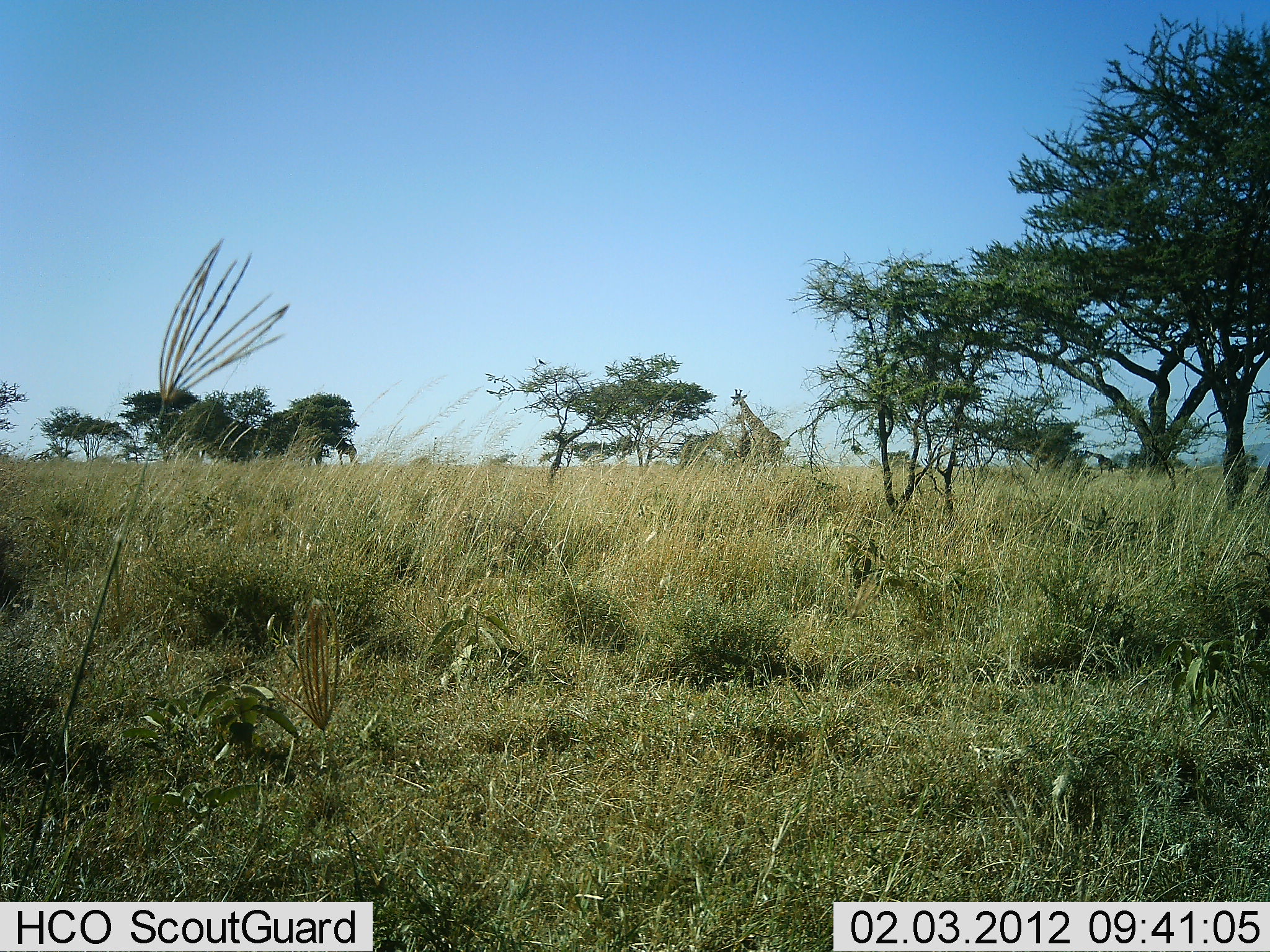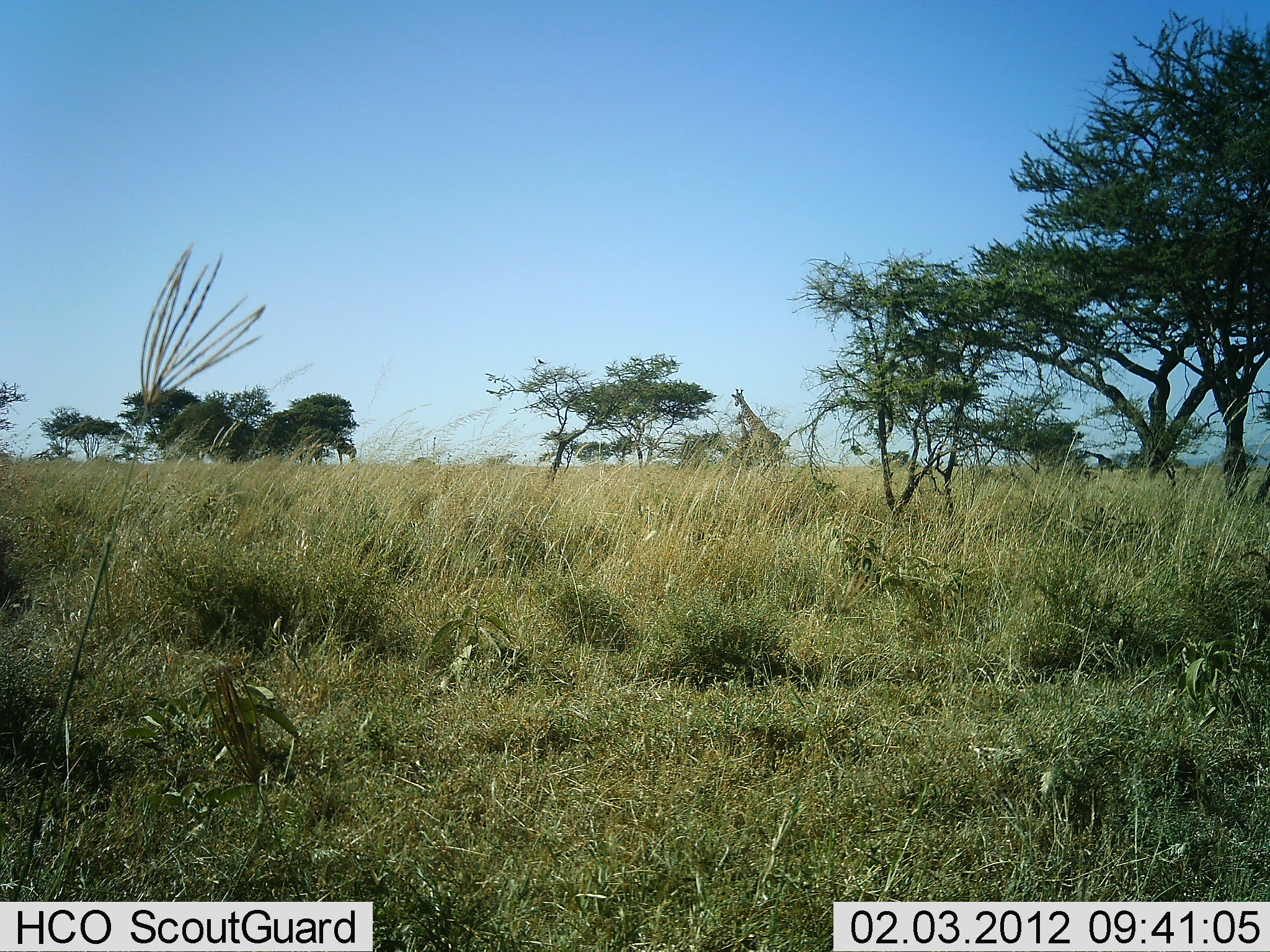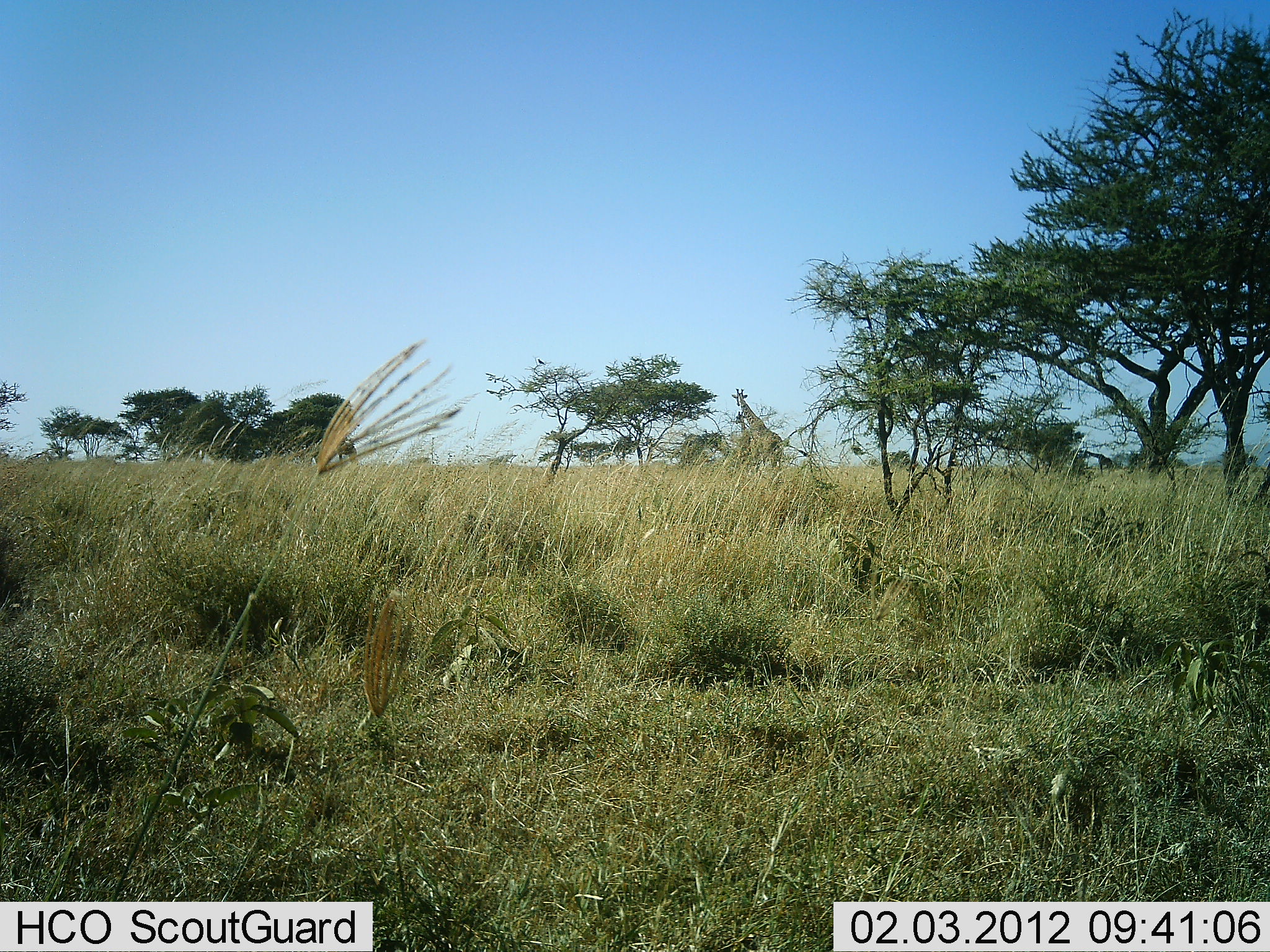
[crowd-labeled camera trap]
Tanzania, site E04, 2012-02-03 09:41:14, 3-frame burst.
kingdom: Animalia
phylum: Chordata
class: Mammalia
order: Artiodactyla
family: Giraffidae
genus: Giraffa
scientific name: Giraffa camelopardalis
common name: giraffe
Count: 1.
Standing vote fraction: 81%.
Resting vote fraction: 0%.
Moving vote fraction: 4%.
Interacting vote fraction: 0%.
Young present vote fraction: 0%.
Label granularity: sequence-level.